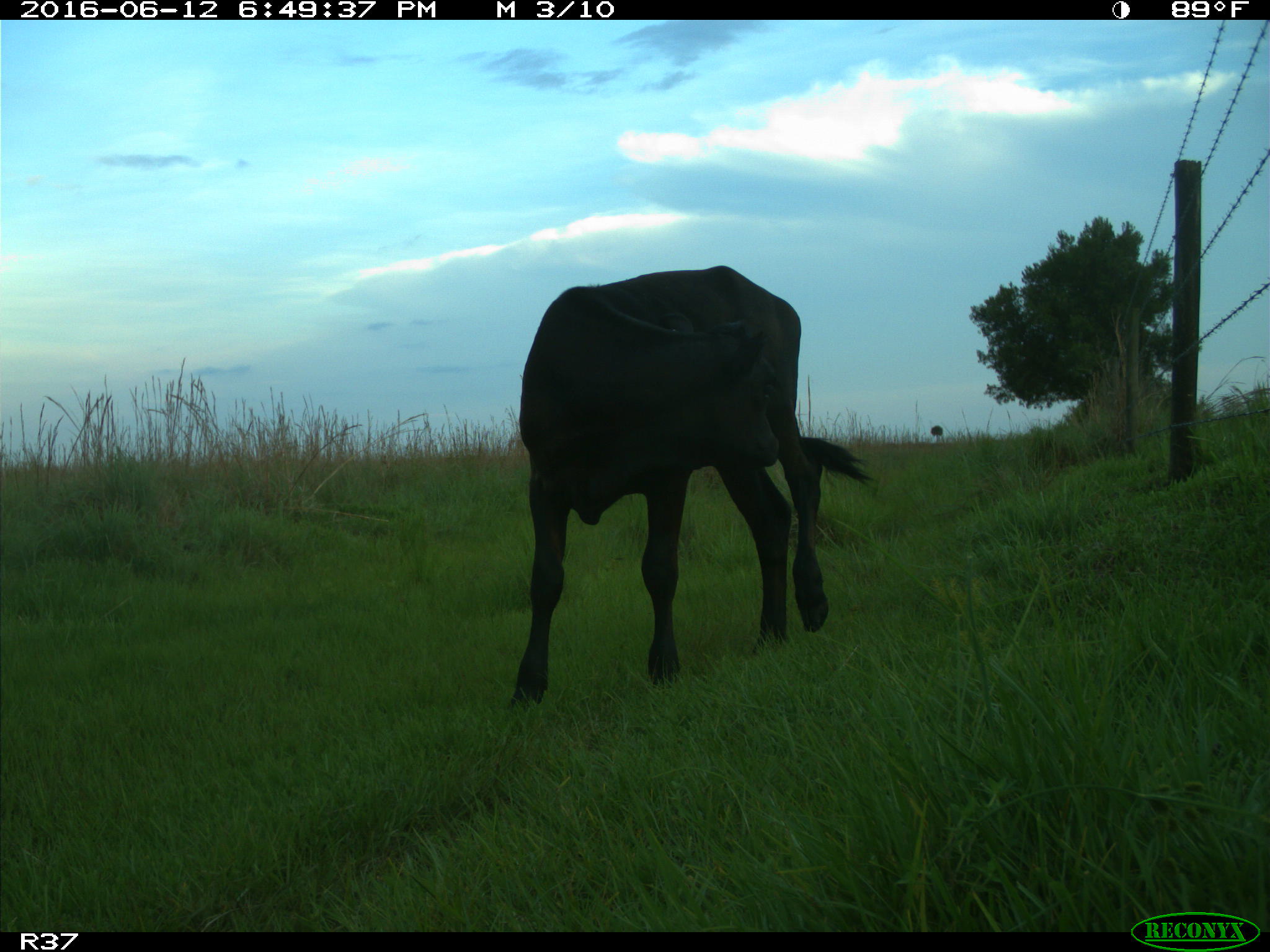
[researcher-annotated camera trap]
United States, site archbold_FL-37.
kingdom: Animalia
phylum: Chordata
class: Mammalia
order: Artiodactyla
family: Bovidae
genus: Bos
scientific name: Bos taurus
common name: domestic cow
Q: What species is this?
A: Bos taurus (domestic cow).